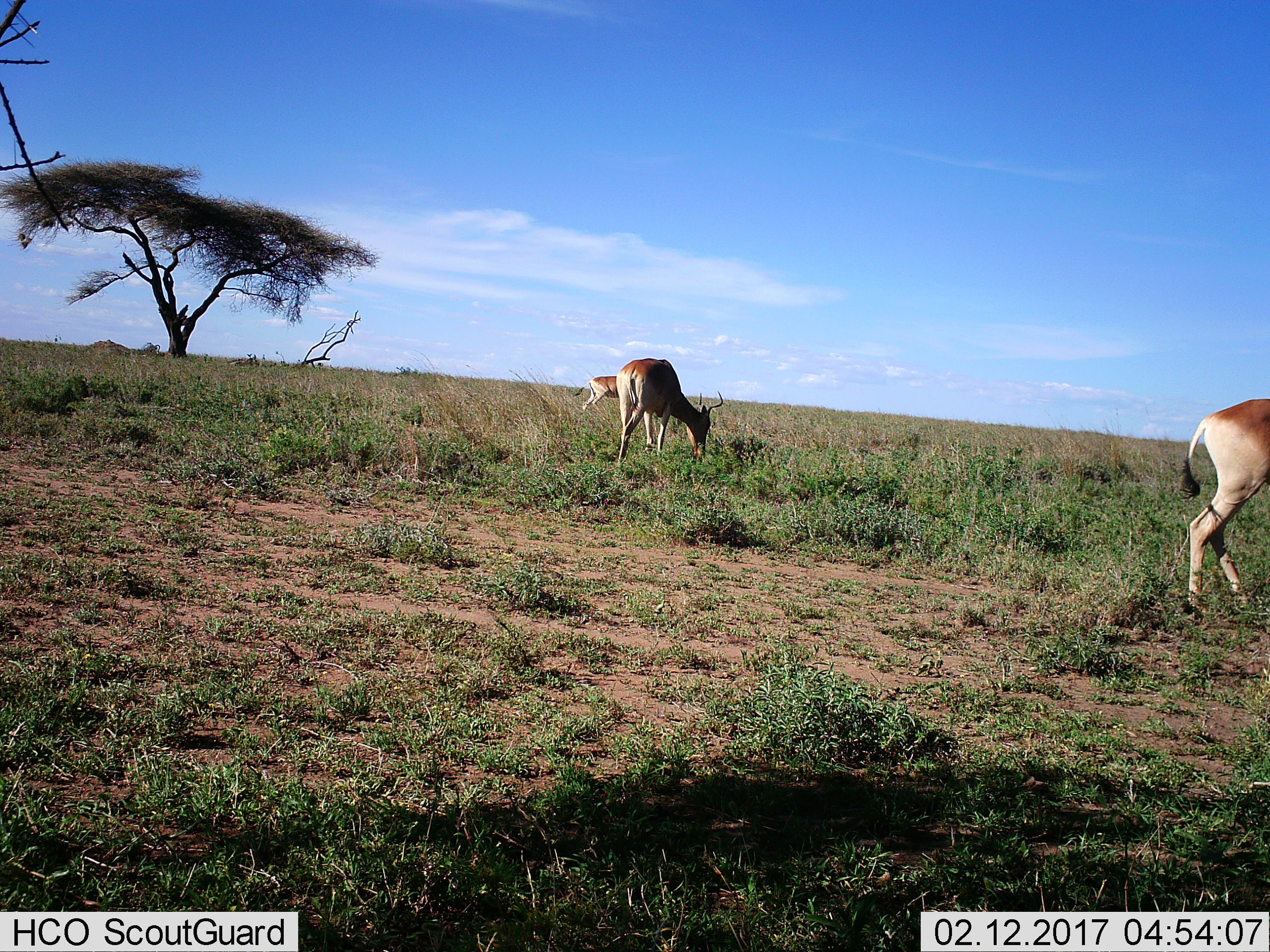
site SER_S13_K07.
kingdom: Animalia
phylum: Chordata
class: Mammalia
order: Artiodactyla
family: Bovidae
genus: Alcelaphus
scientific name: Alcelaphus buselaphus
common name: hartebeest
Hartebeest (Alcelaphus buselaphus), count 3. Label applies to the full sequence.